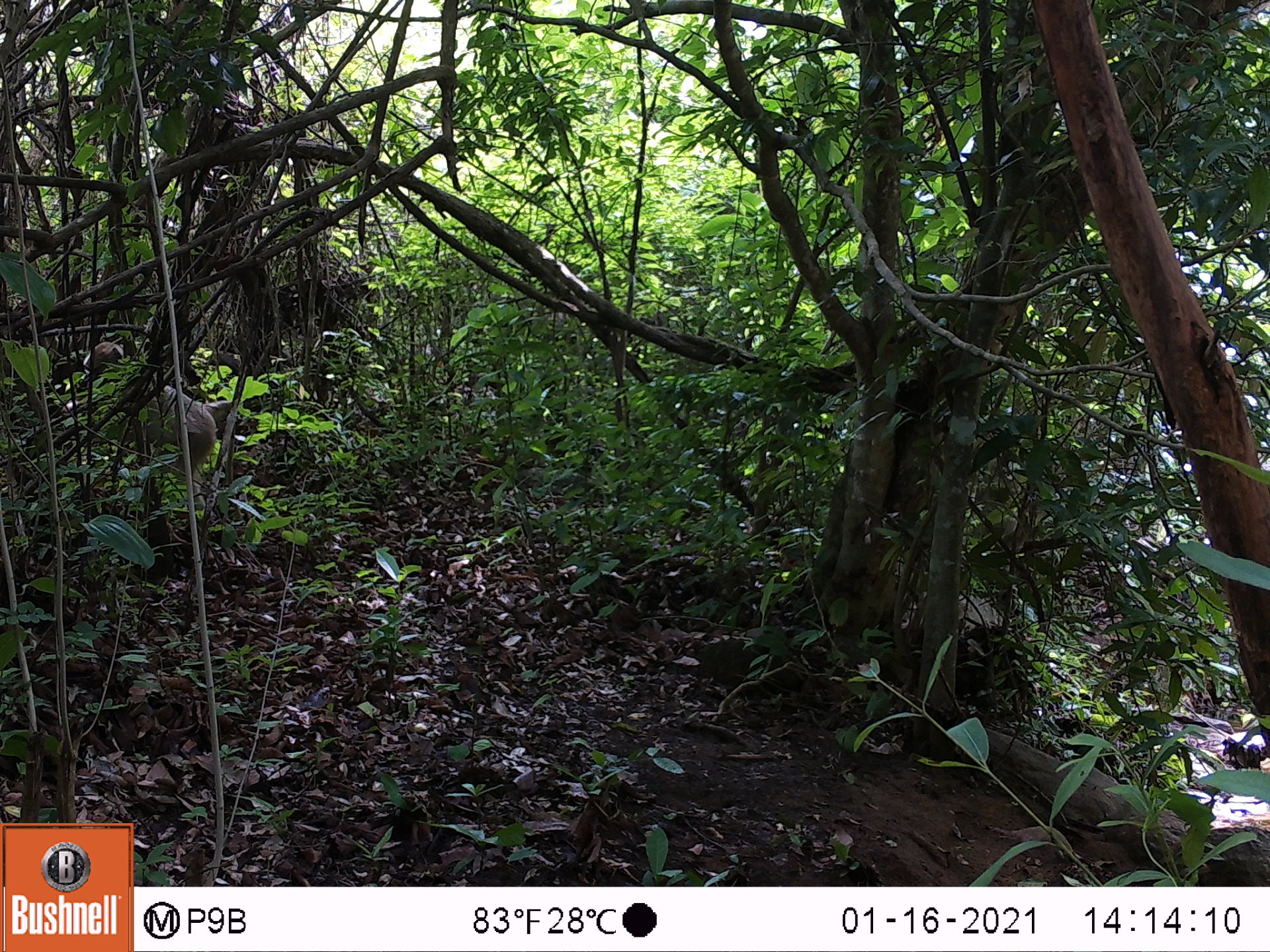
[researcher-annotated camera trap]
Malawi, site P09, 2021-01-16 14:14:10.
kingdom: Animalia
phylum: Chordata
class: Mammalia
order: Primates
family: Cercopithecidae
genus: Papio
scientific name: Papio cynocephalus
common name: yellow baboon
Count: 1.